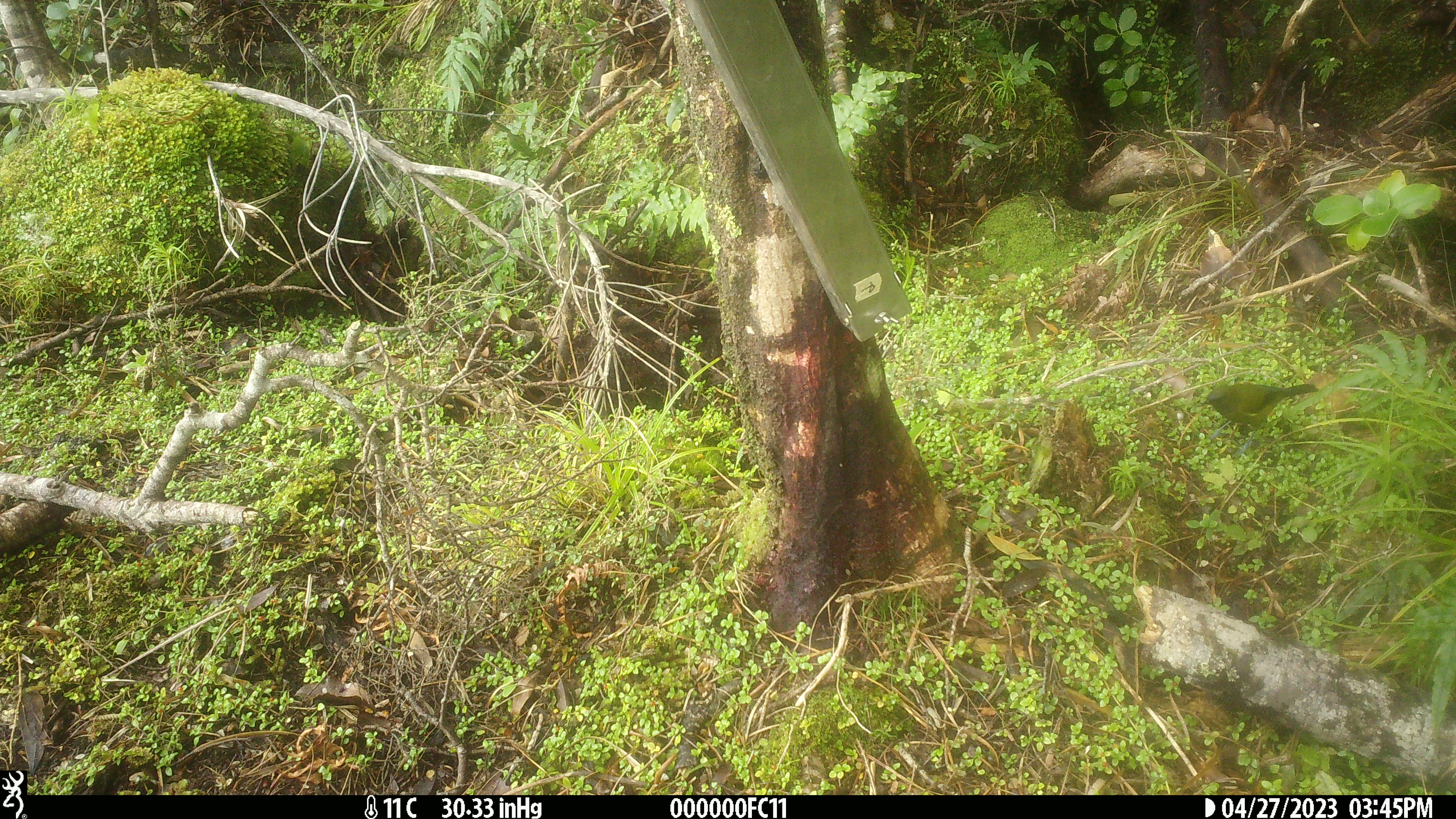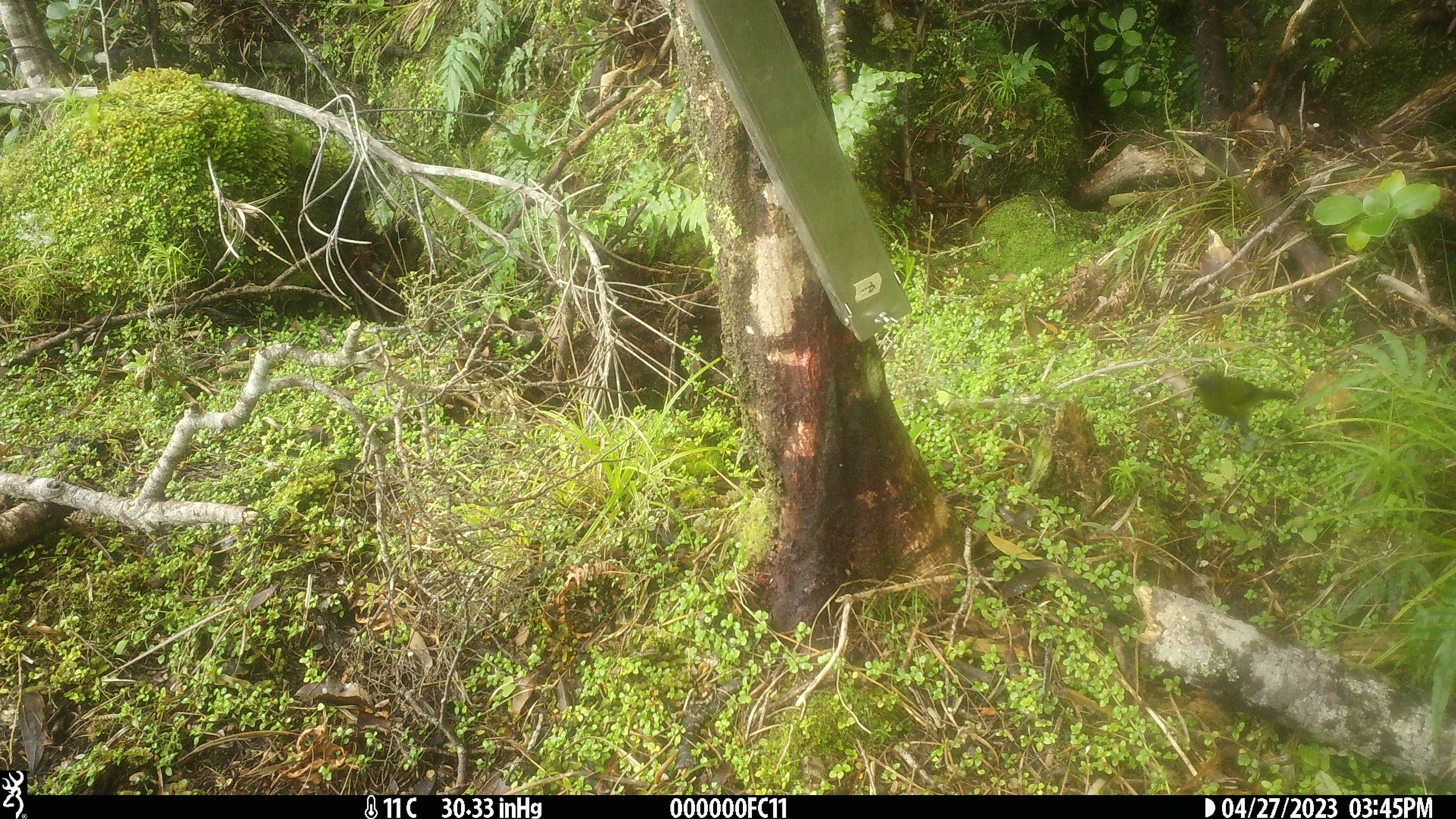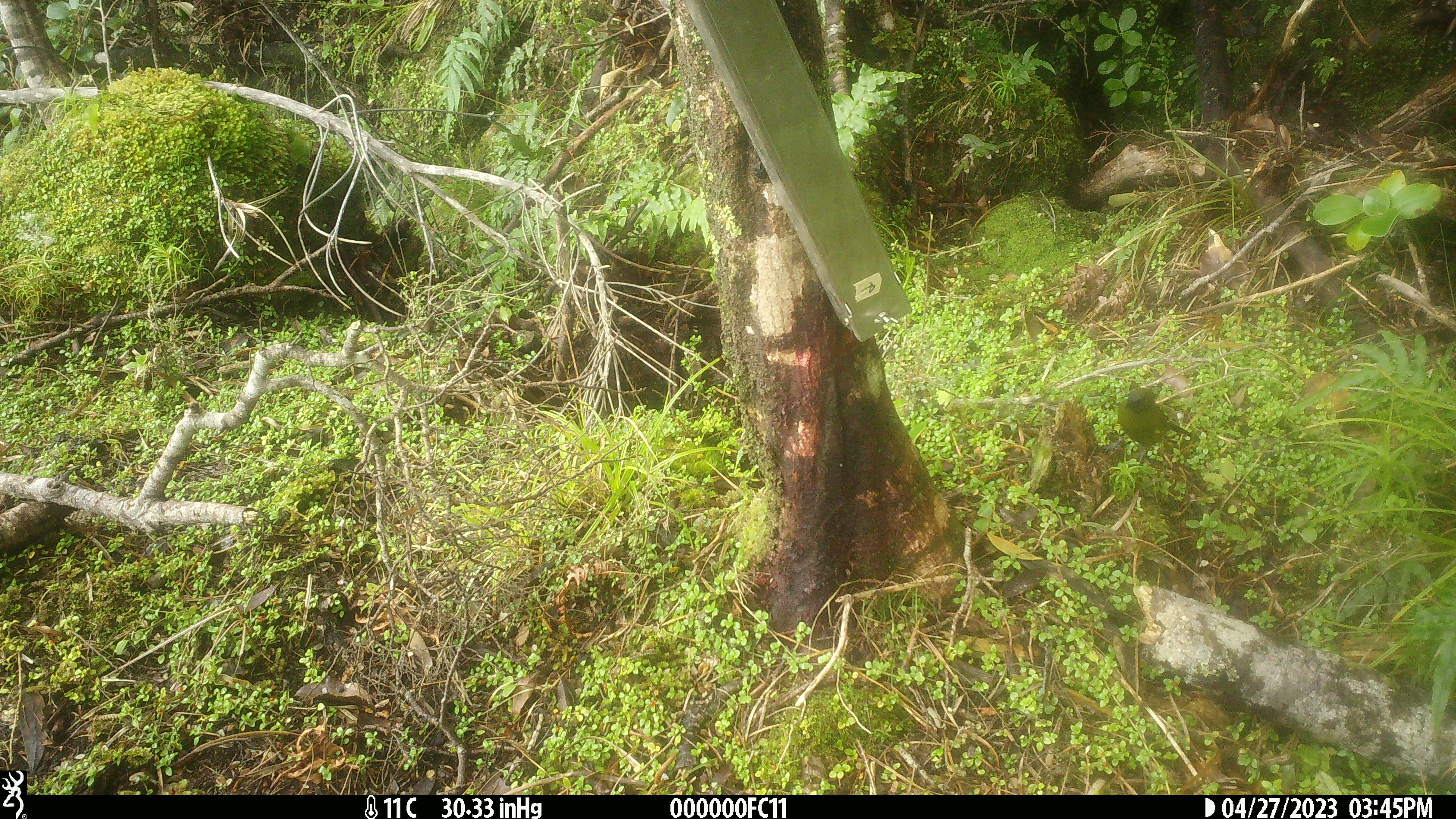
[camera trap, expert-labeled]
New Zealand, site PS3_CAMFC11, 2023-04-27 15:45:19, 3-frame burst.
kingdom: Animalia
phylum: Chordata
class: Aves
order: Passeriformes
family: Meliphagidae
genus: Anthornis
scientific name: Anthornis melanura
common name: new zealand bellbird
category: bellbird